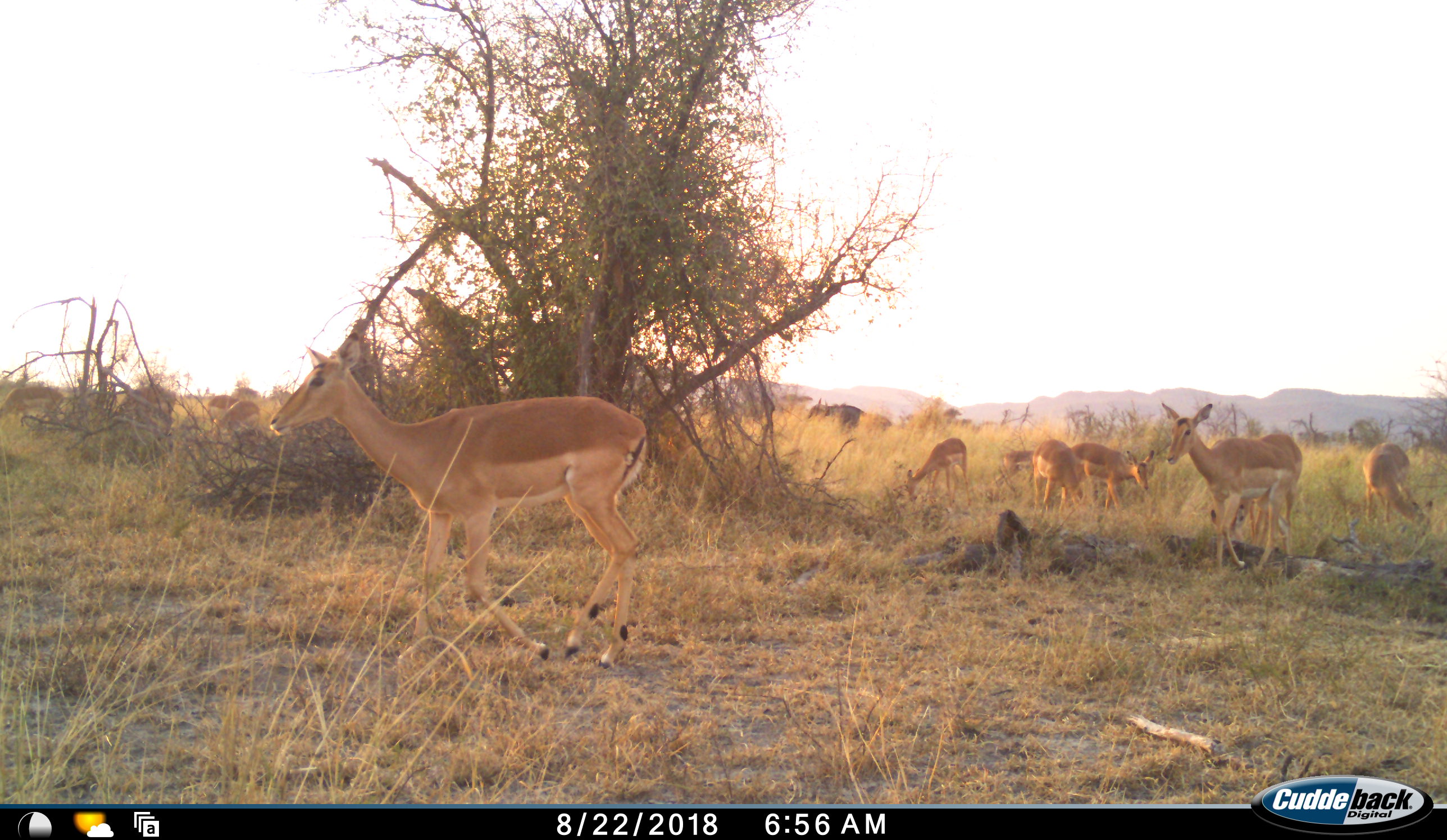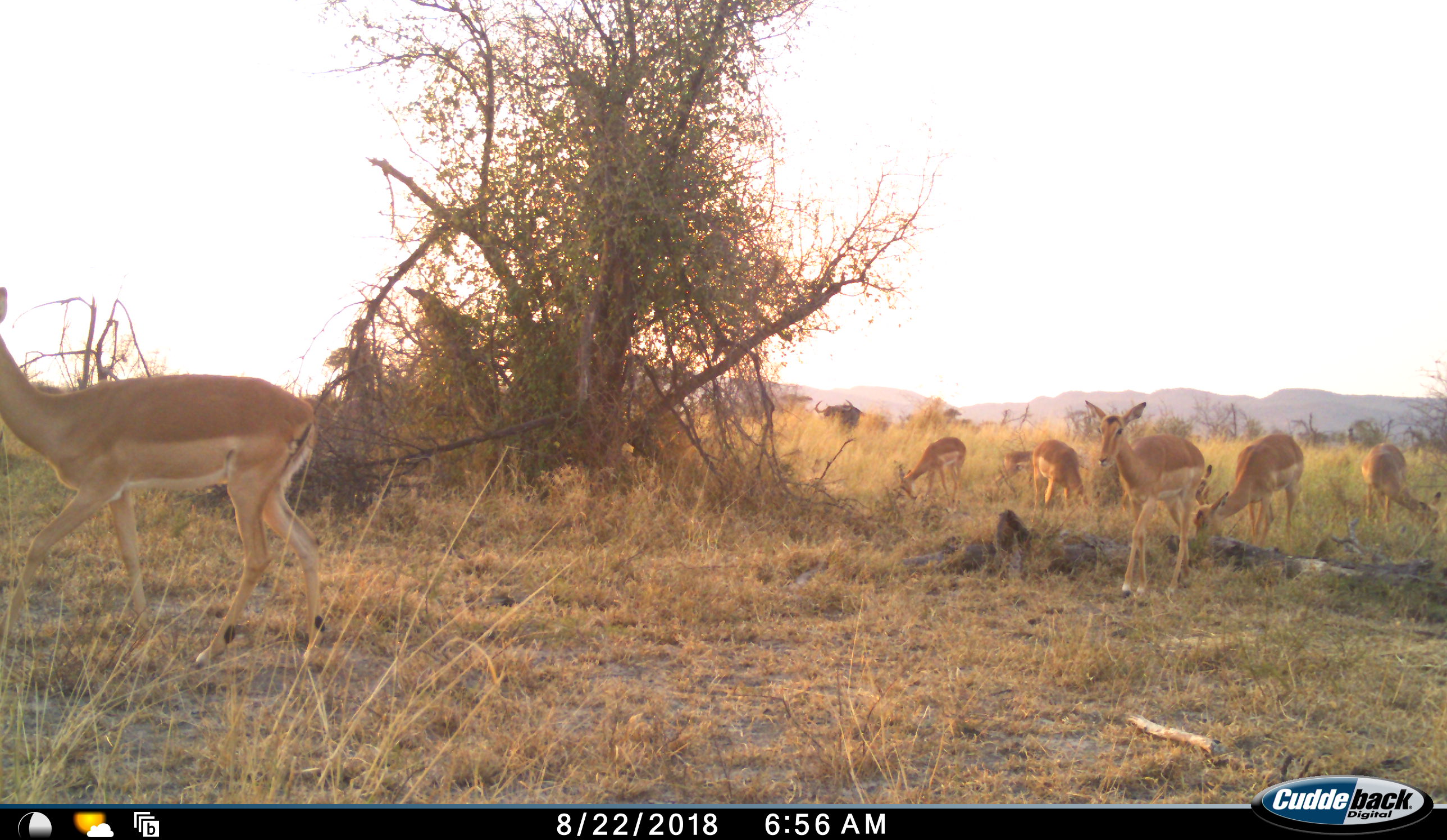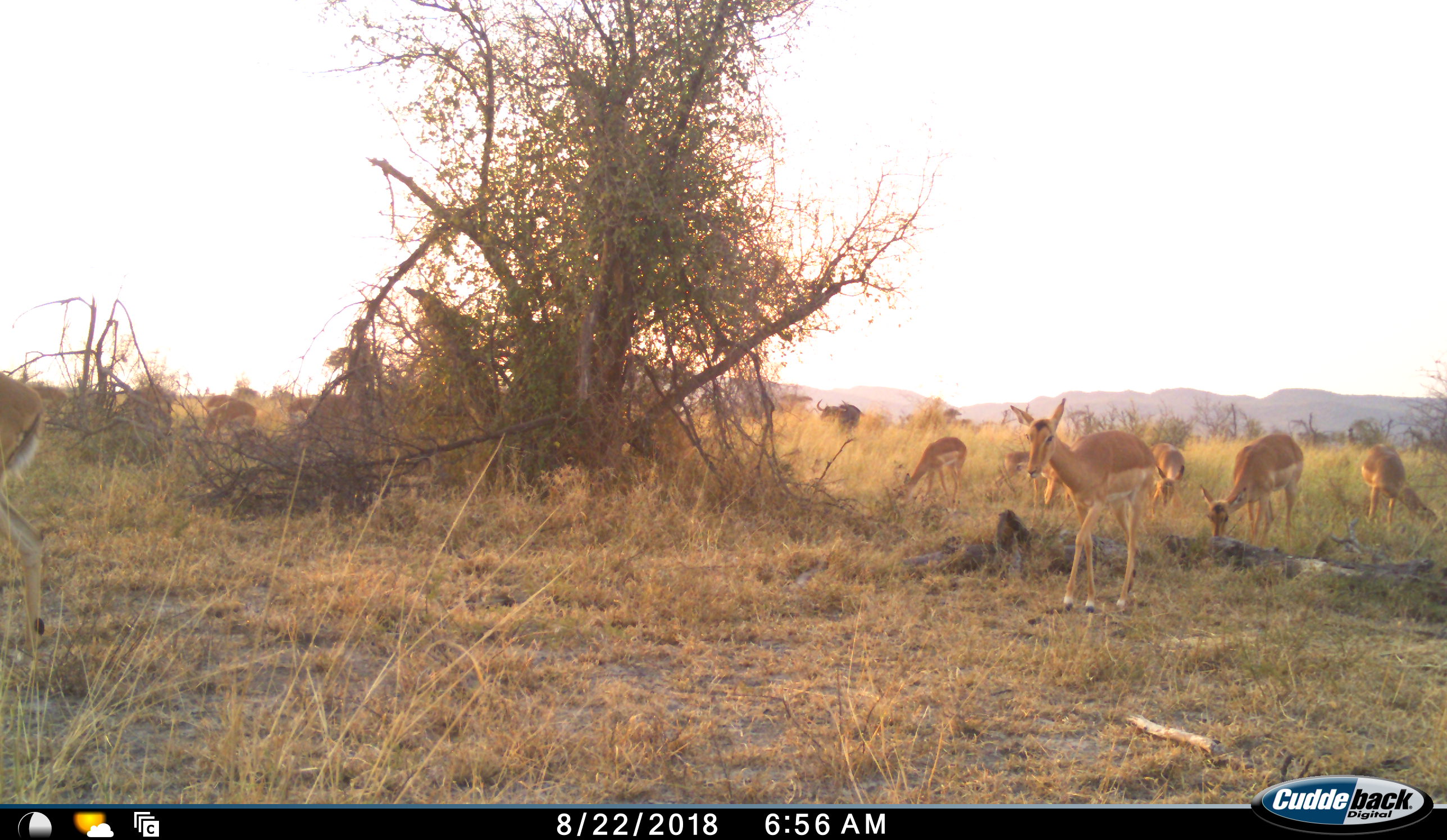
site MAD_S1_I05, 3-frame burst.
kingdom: Animalia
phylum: Chordata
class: Mammalia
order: Artiodactyla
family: Bovidae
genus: Syncerus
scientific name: Syncerus caffer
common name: african buffalo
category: buffalo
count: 1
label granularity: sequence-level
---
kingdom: Animalia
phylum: Chordata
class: Mammalia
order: Artiodactyla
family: Bovidae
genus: Aepyceros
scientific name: Aepyceros melampus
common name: impala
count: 11-50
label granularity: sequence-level